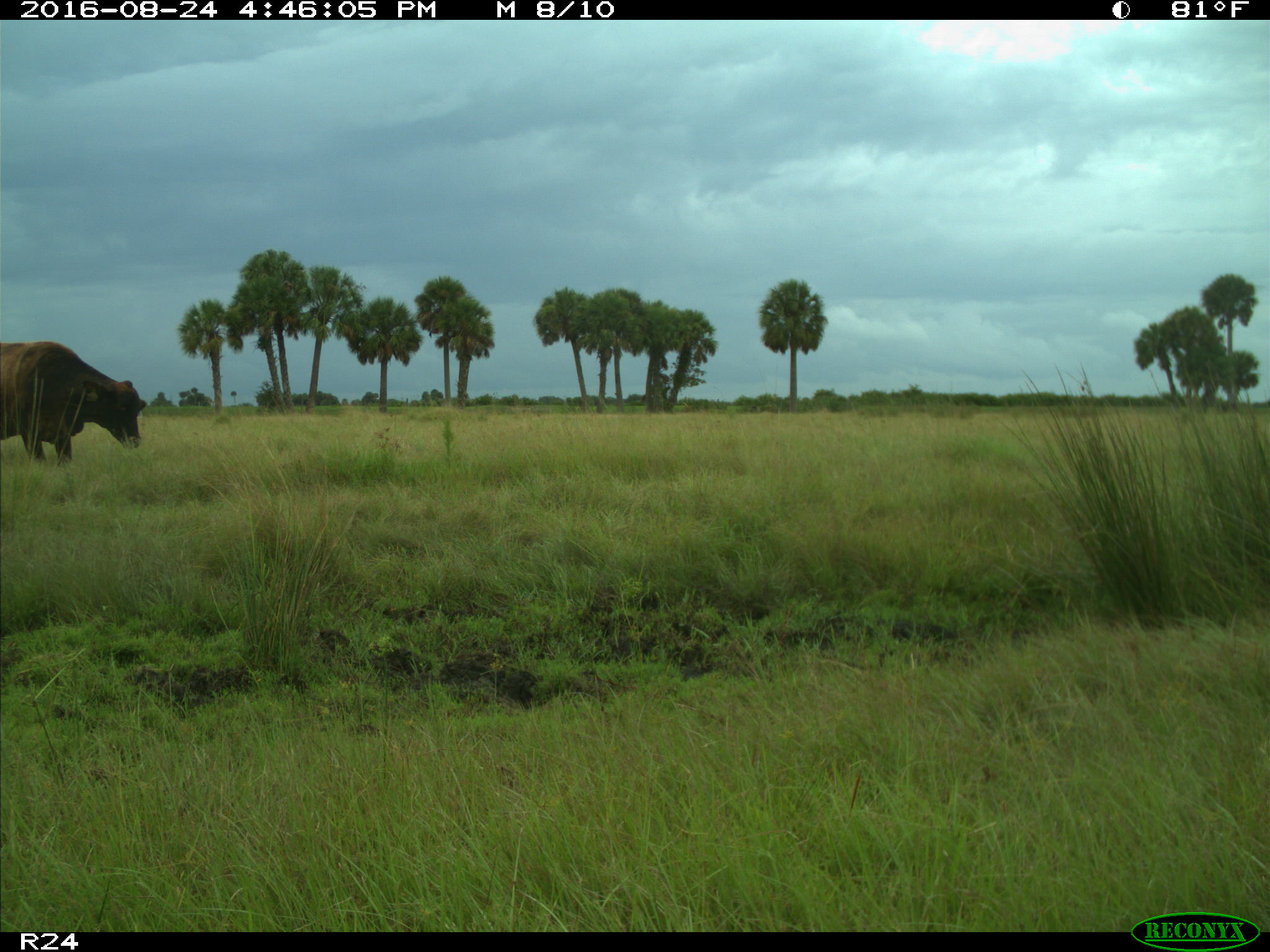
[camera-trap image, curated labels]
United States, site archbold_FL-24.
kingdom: Animalia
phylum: Chordata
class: Mammalia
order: Artiodactyla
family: Bovidae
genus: Bos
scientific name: Bos taurus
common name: domestic cow